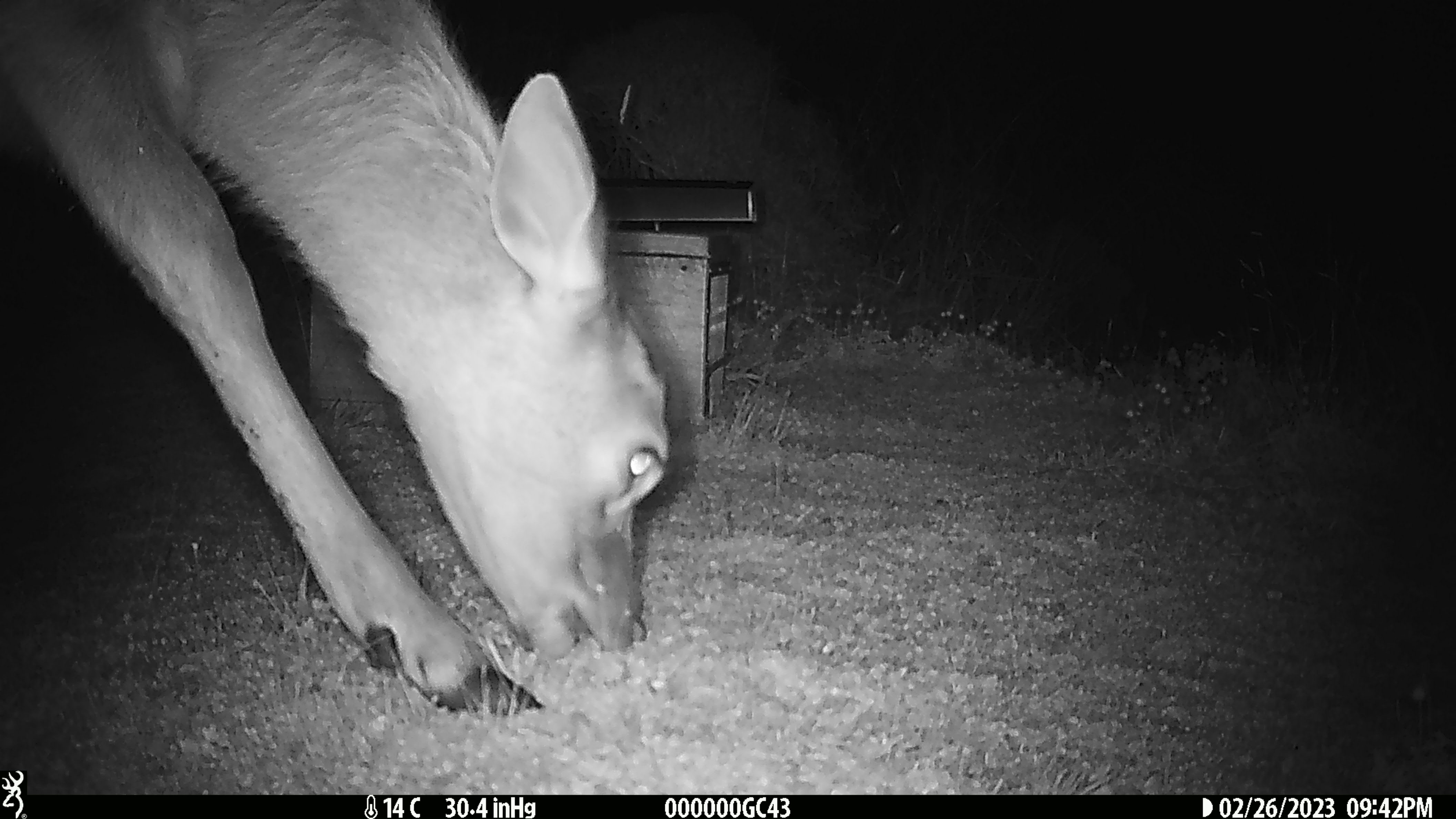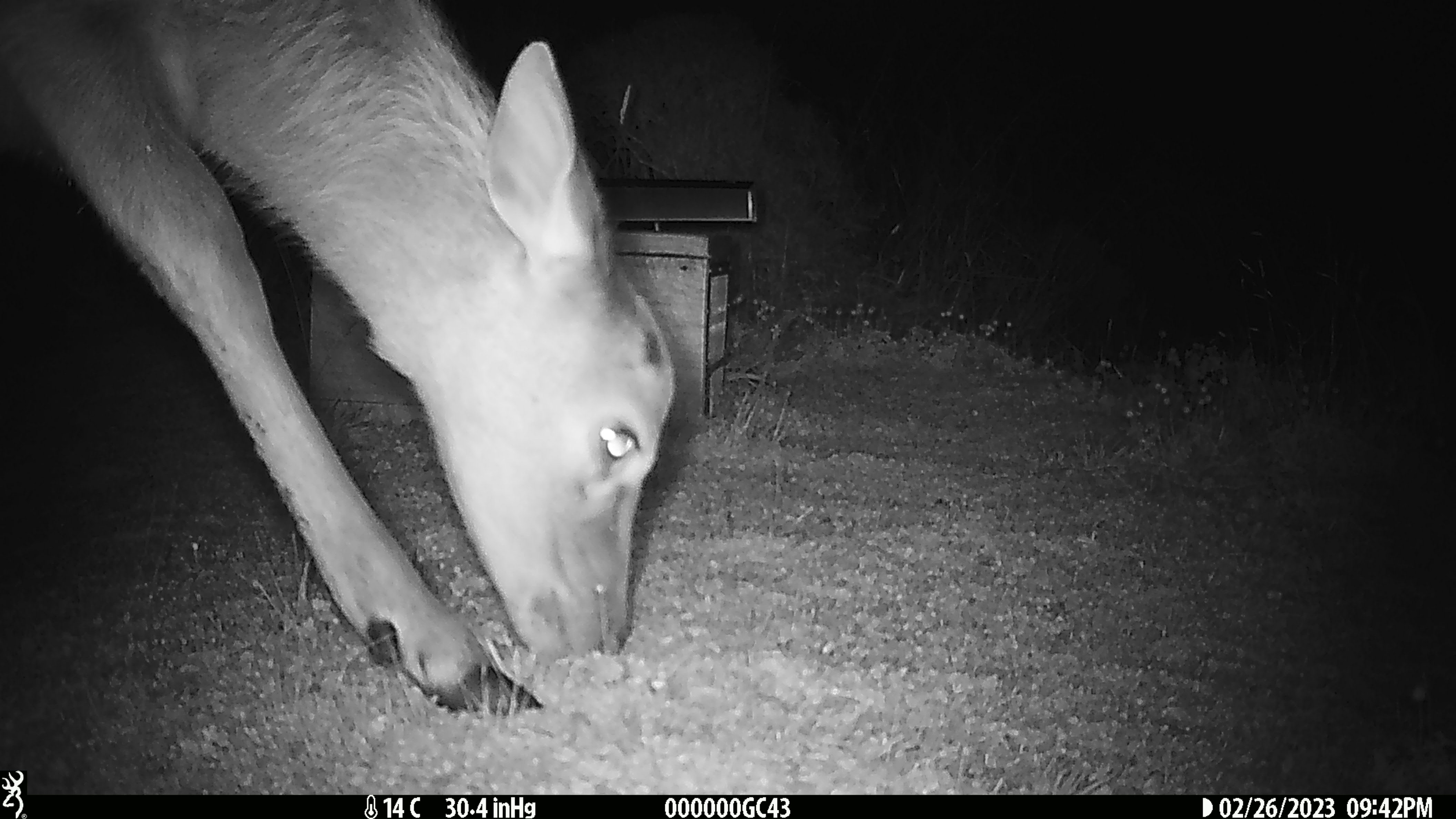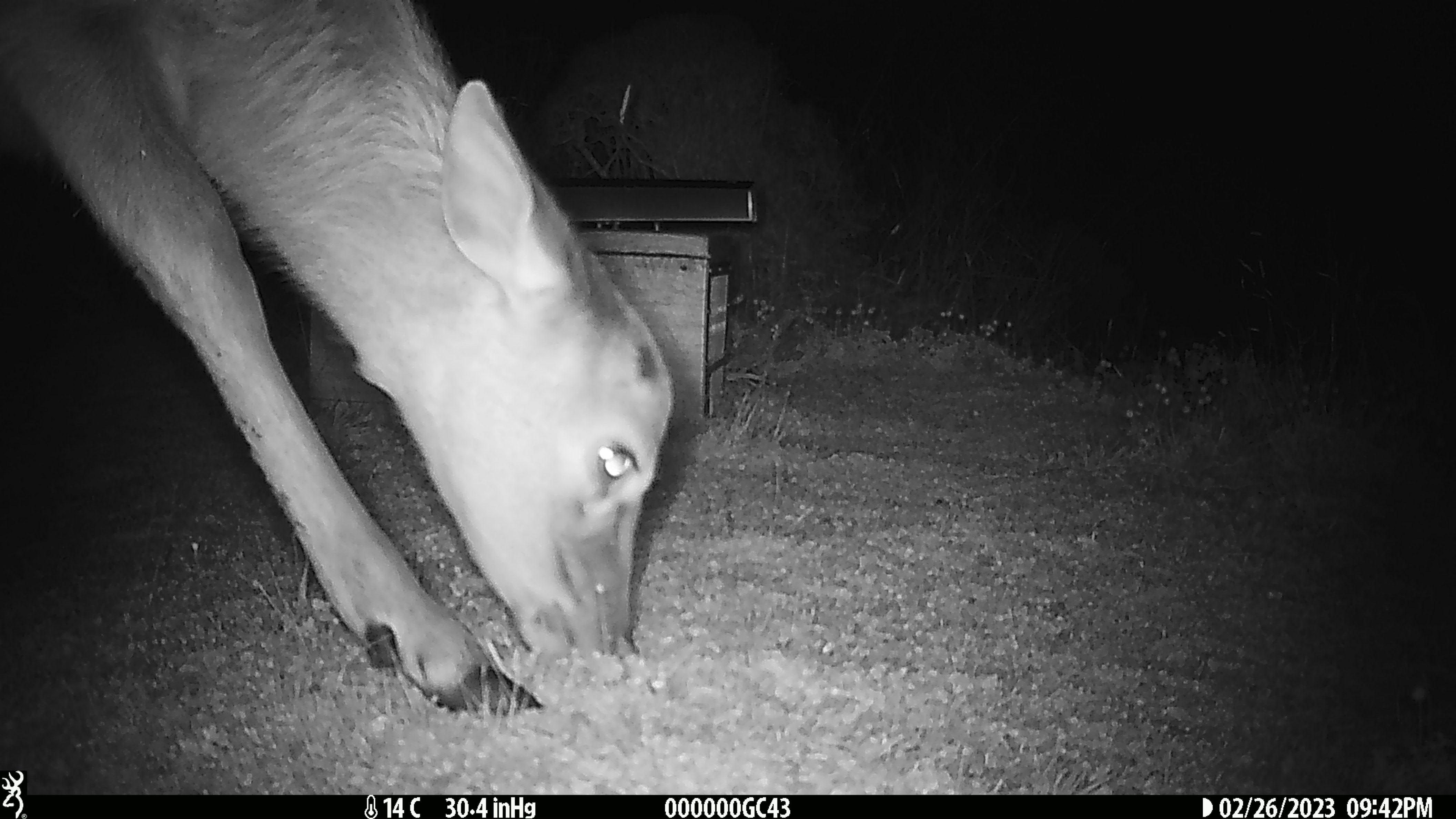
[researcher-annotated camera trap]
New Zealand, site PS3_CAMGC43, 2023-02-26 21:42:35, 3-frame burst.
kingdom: Animalia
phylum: Chordata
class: Mammalia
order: Artiodactyla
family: Cervidae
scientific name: Cervidae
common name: deer